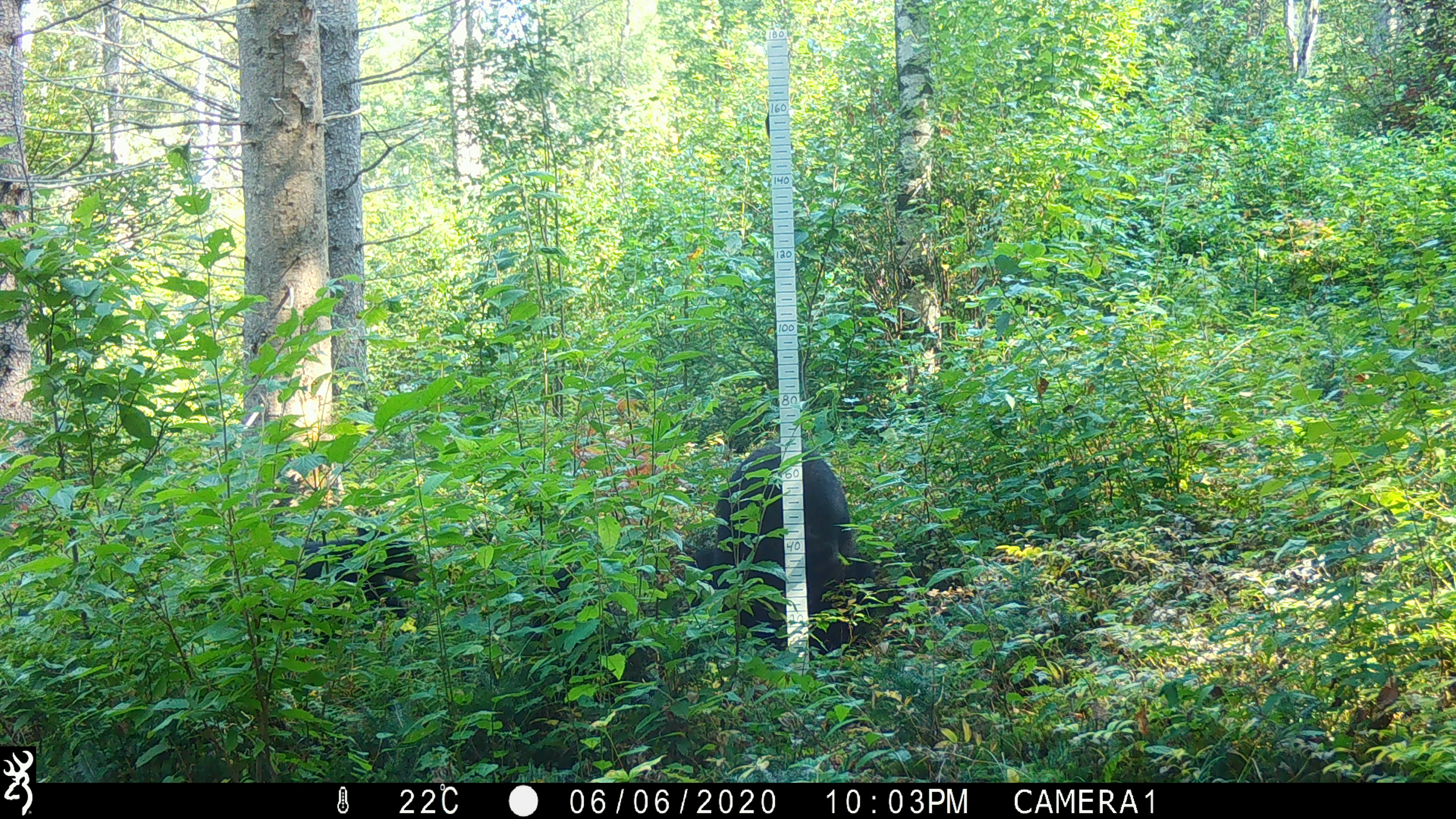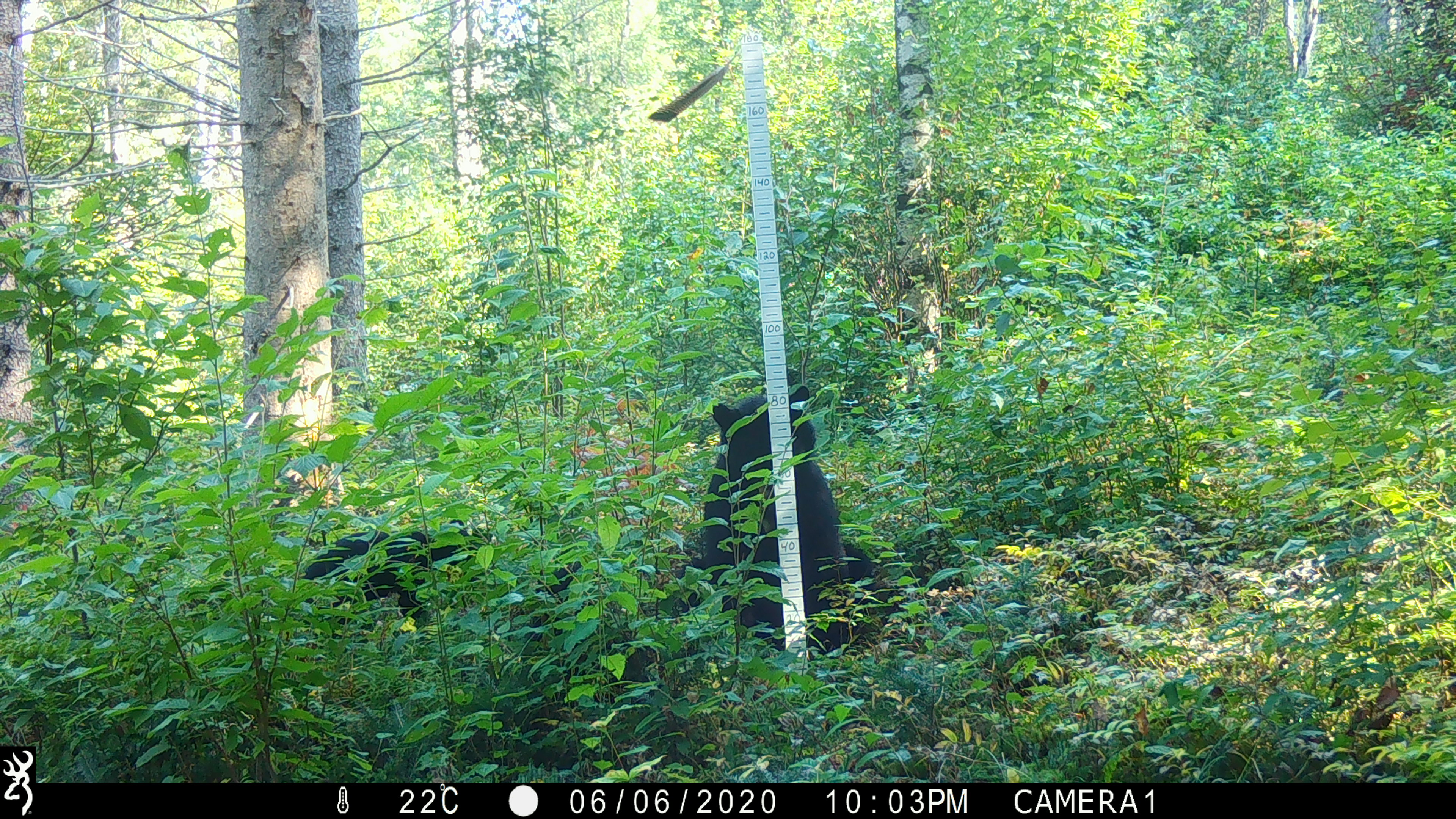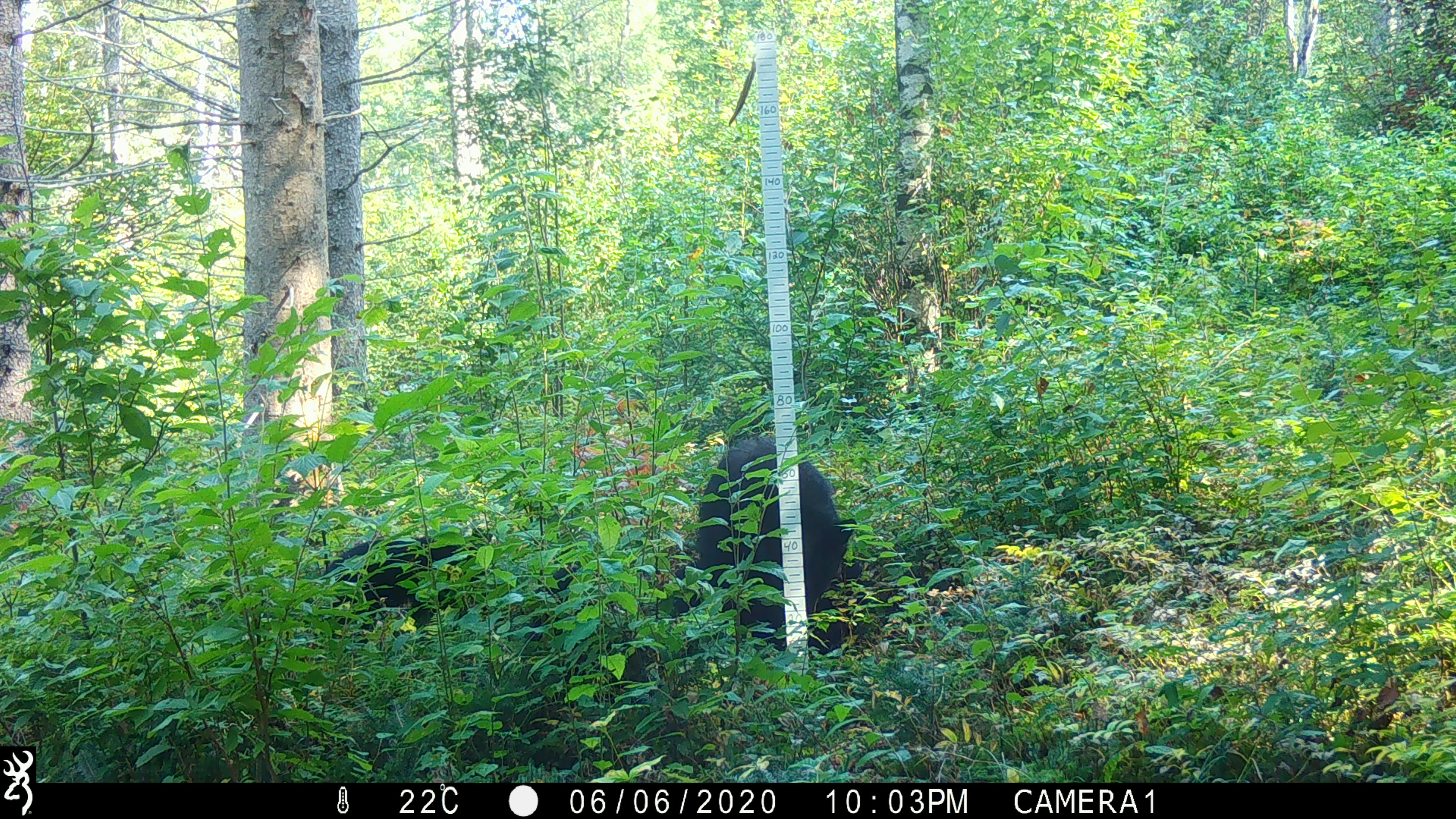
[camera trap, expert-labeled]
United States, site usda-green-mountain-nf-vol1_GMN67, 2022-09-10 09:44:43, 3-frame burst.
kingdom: Animalia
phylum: Chordata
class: Mammalia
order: Carnivora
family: Ursidae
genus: Ursus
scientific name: Ursus americanus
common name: black bear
Black bear (Ursus americanus).